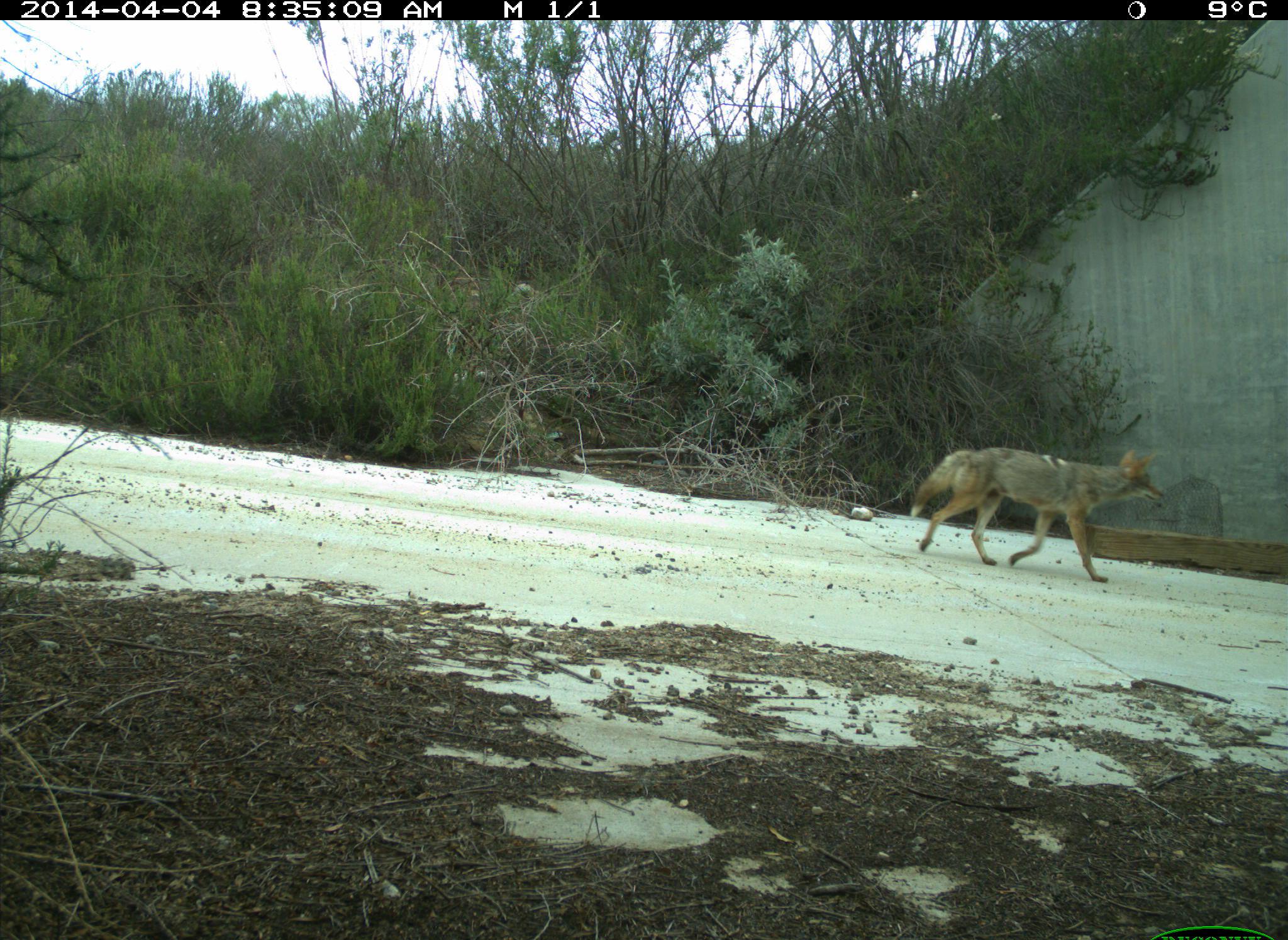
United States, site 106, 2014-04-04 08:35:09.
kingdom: Animalia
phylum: Chordata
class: Mammalia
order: Carnivora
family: Canidae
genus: Canis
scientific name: Canis latrans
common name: coyote